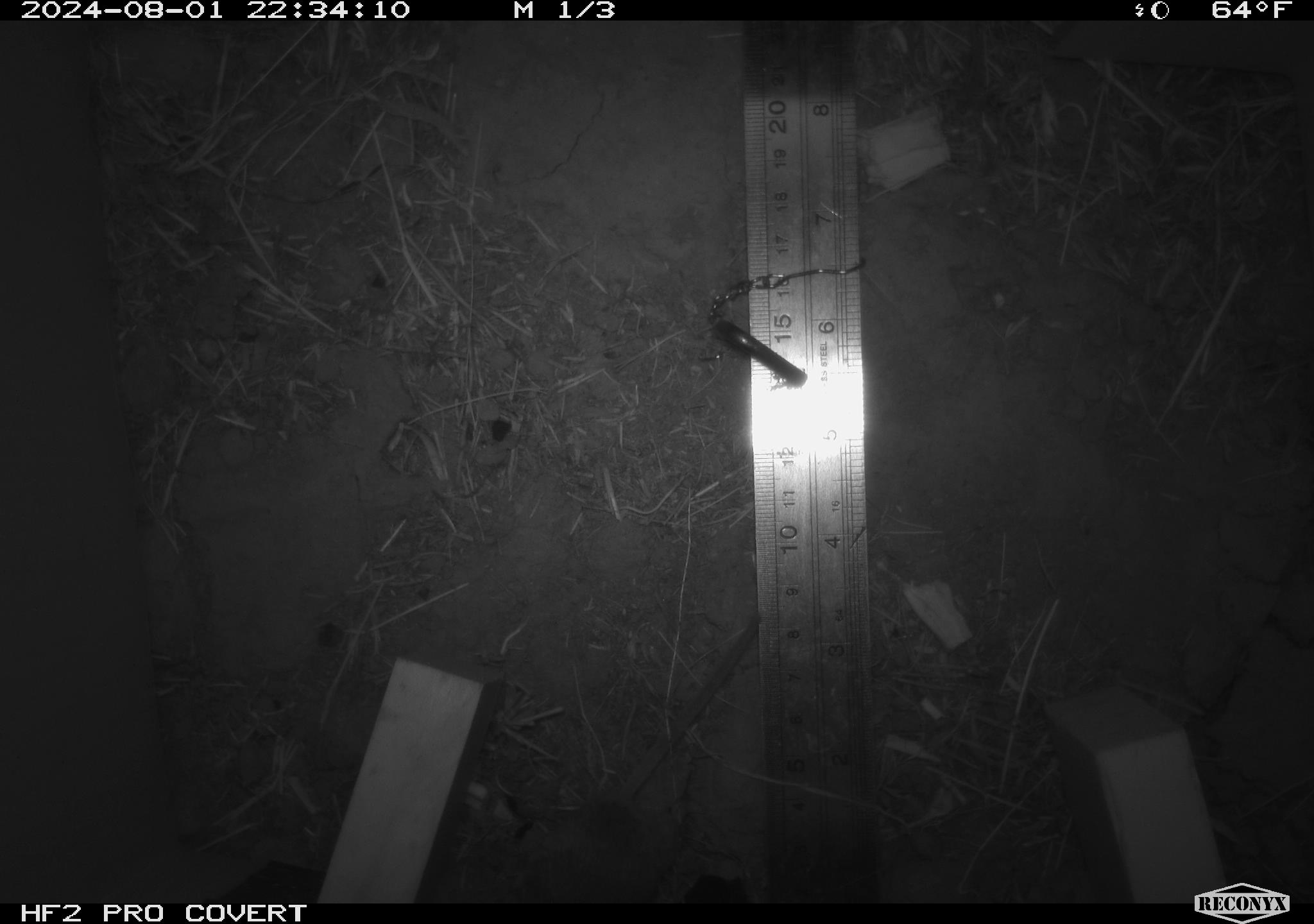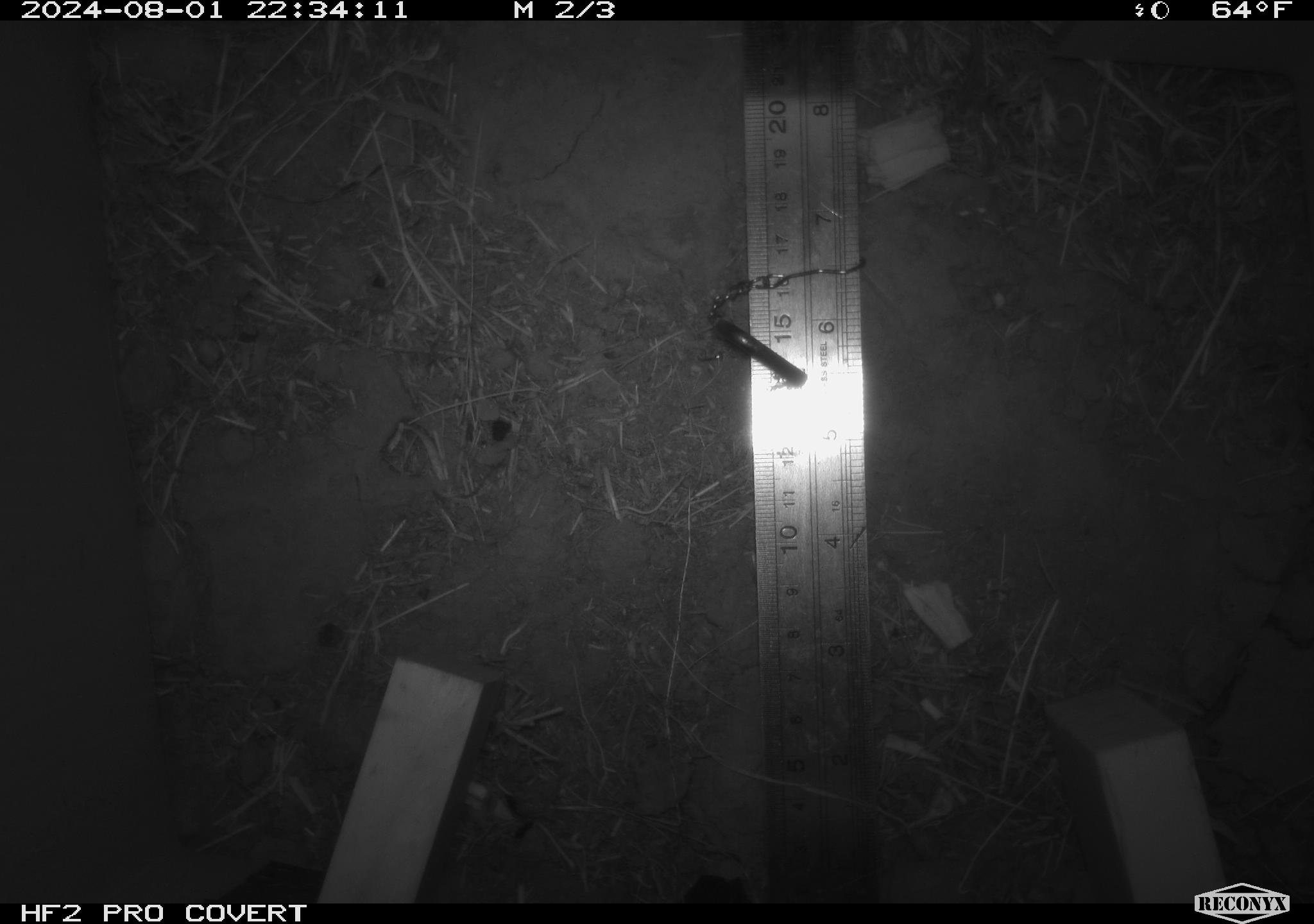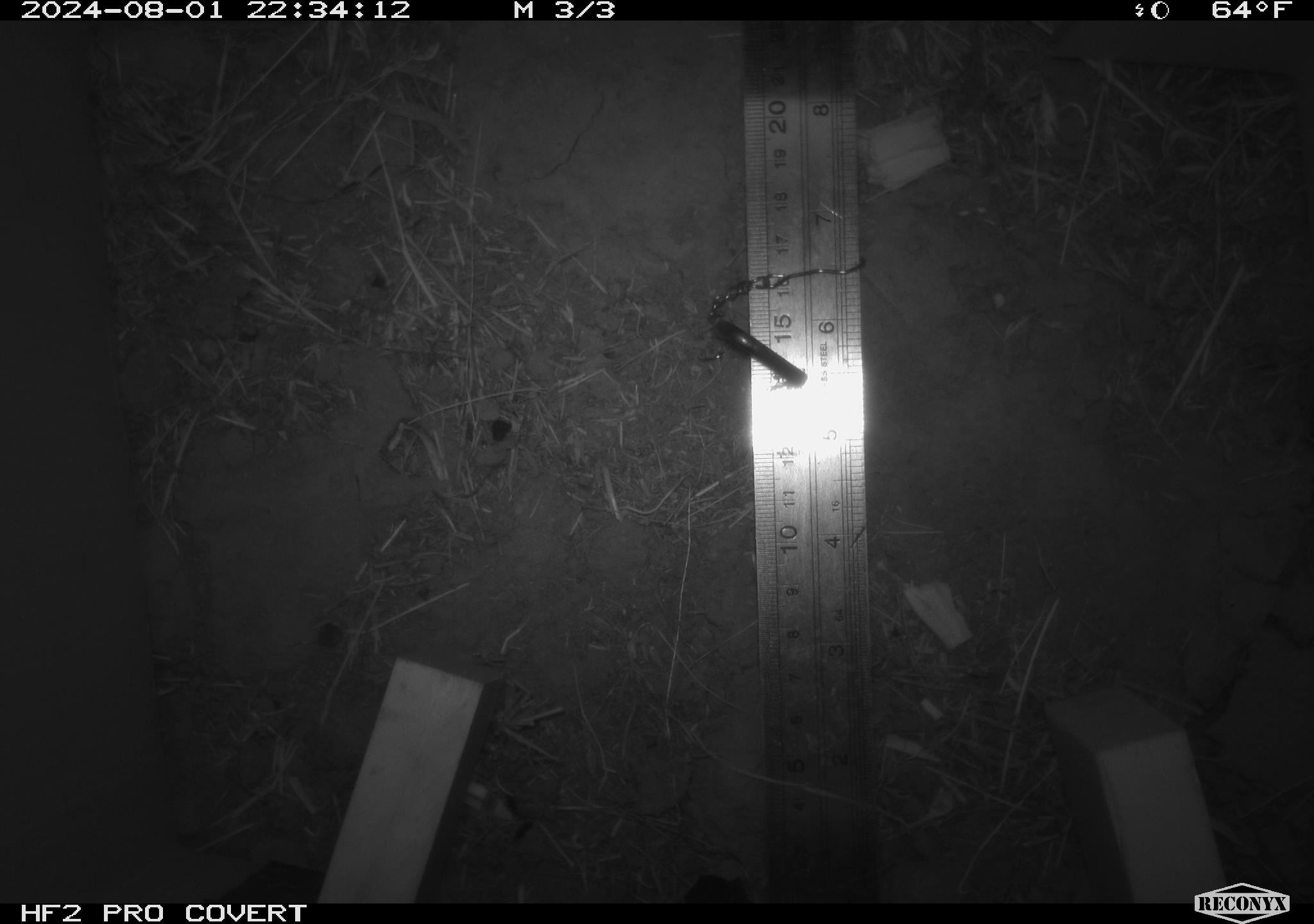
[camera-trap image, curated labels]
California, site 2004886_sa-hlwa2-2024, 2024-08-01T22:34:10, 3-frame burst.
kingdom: Animalia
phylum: Chordata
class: Mammalia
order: Rodentia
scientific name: Rodentia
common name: mouse species